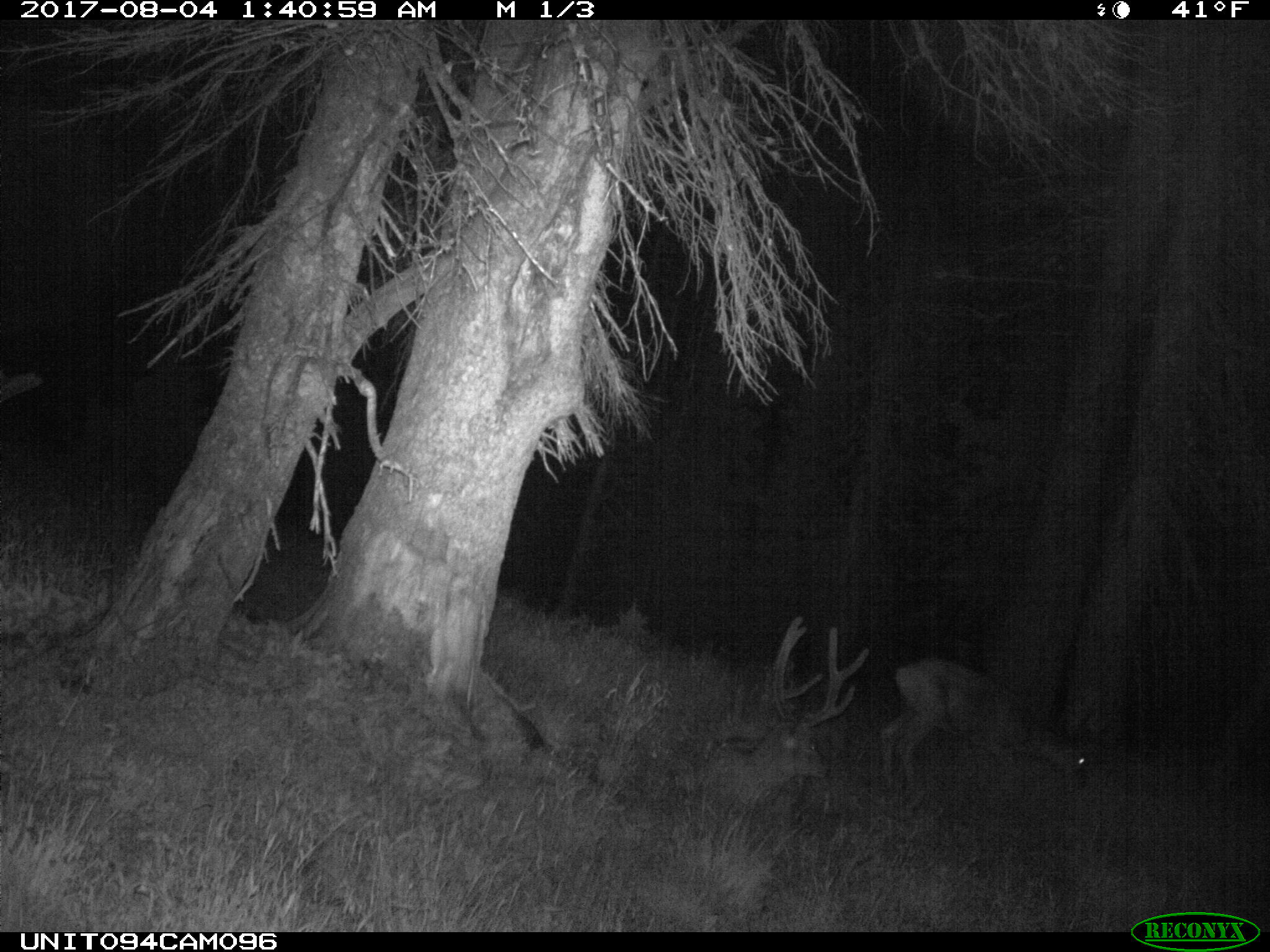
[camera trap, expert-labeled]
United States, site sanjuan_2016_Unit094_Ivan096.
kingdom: Animalia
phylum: Chordata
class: Mammalia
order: Artiodactyla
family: Cervidae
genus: Odocoileus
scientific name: Odocoileus hemionus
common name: mule deer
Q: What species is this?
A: Odocoileus hemionus (mule deer).